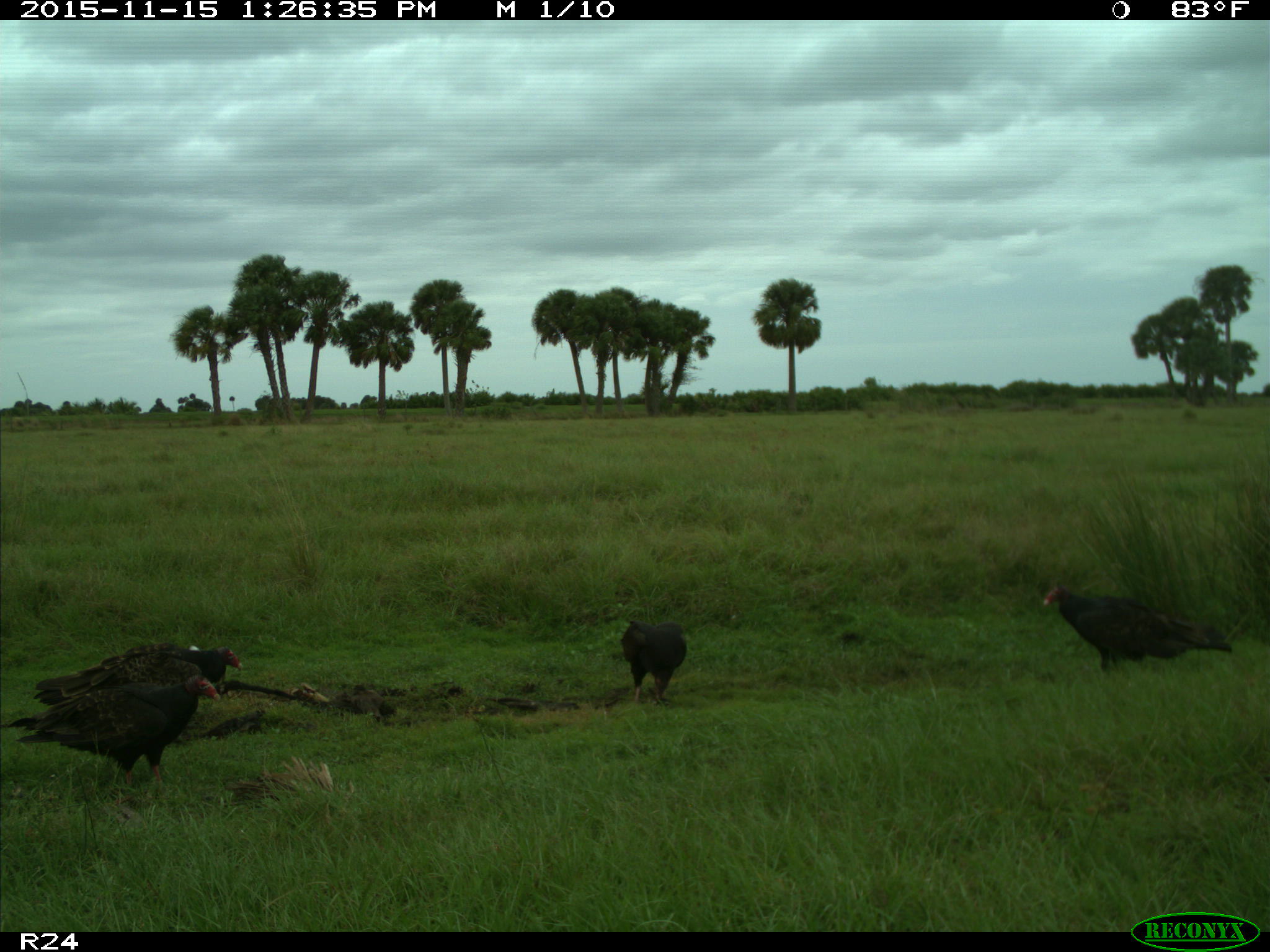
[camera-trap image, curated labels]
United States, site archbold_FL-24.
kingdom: Animalia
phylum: Chordata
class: Aves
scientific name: Aves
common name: birds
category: unidentified bird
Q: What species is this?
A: Unidentified bird (birds) (Aves).